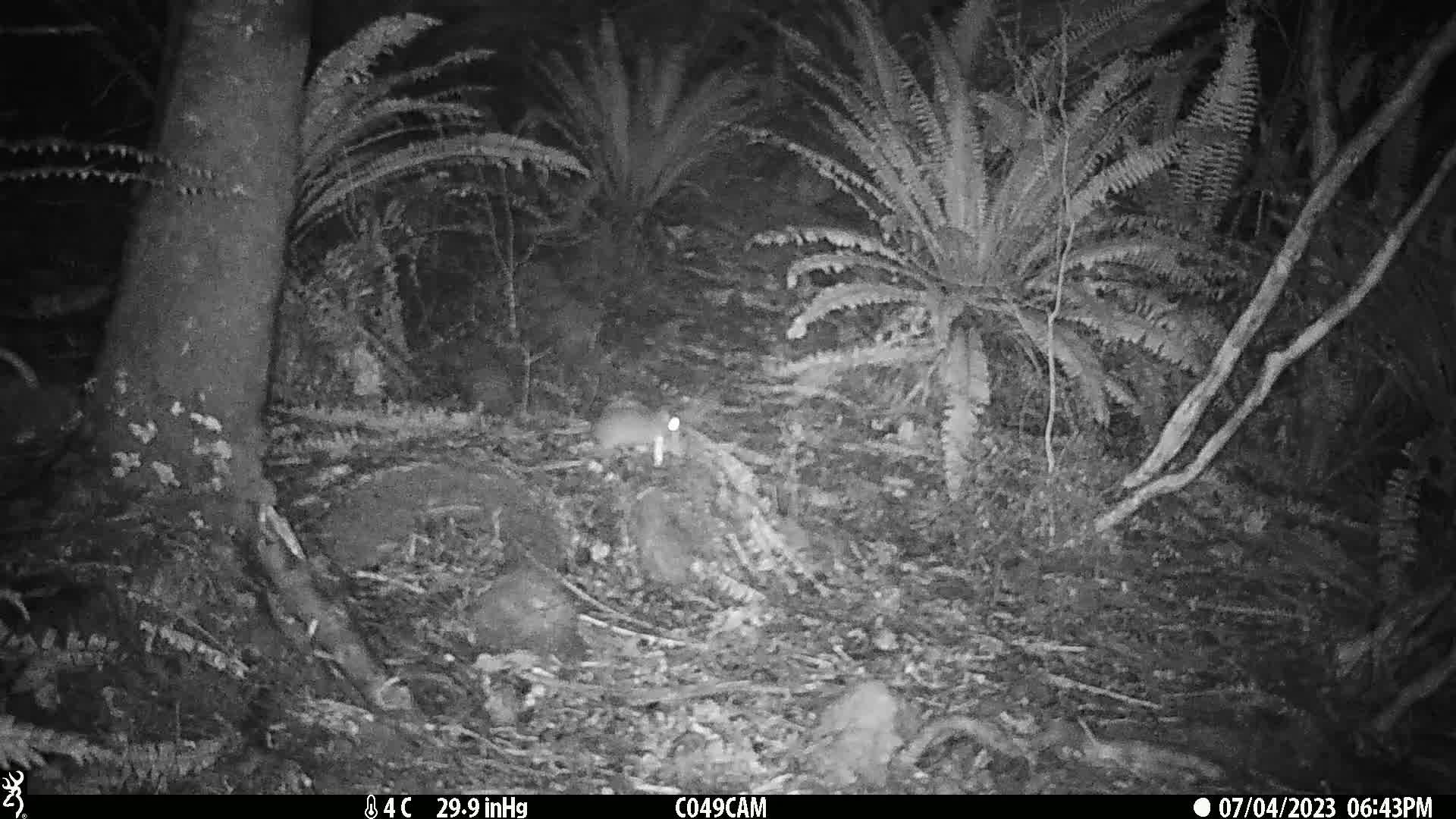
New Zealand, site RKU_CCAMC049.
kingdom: Animalia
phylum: Chordata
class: Mammalia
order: Rodentia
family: Muridae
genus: Rattus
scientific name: Rattus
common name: rat